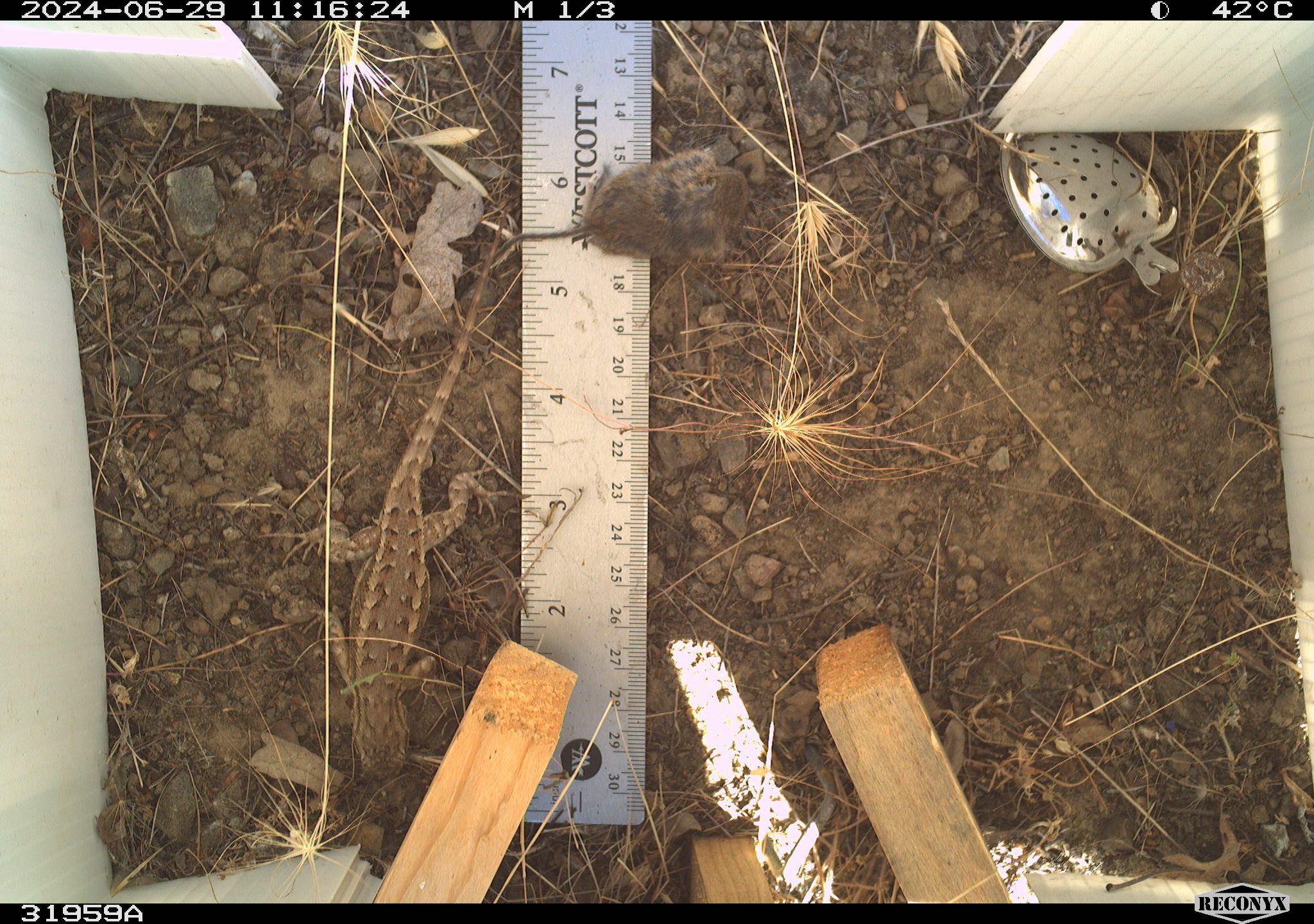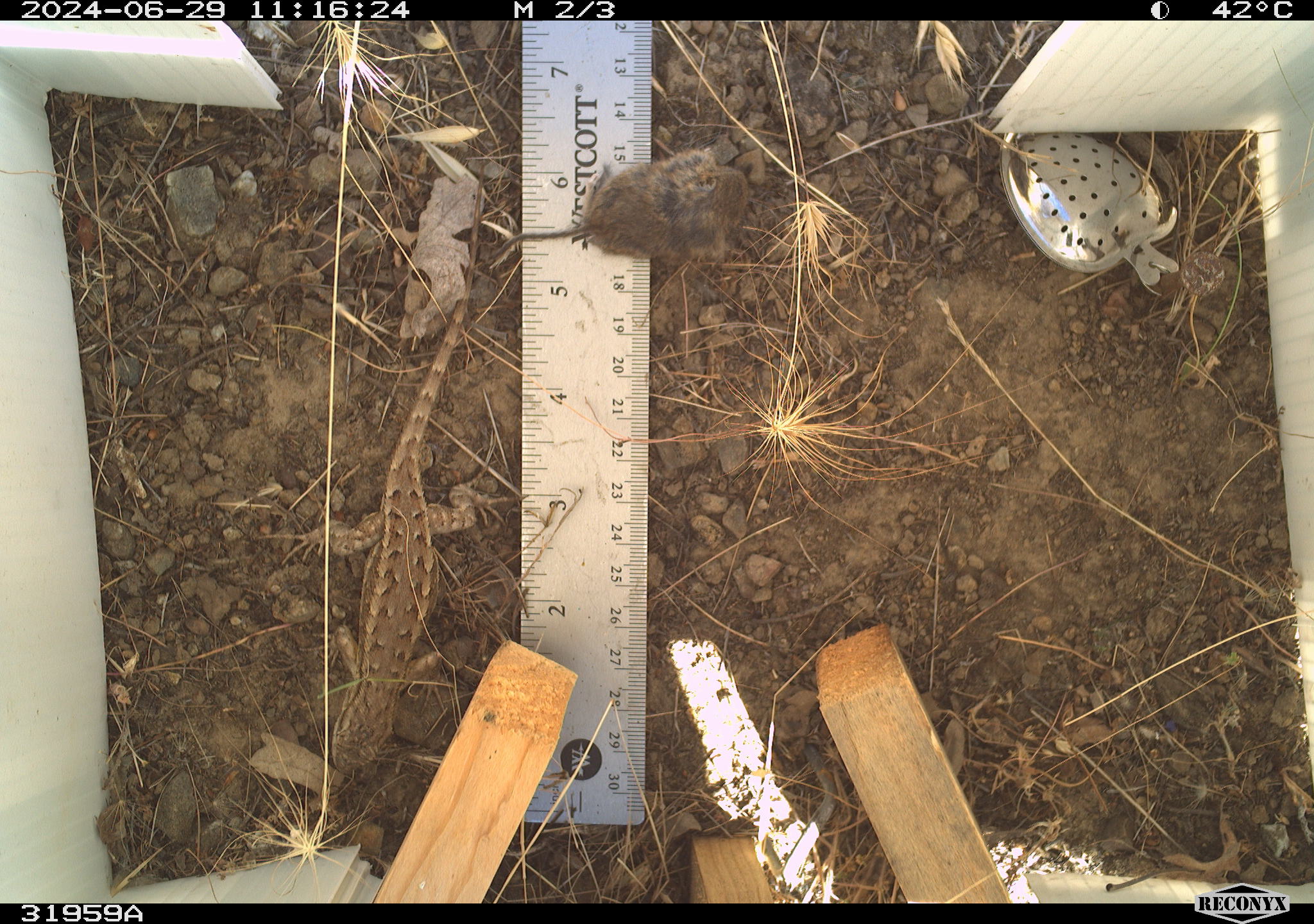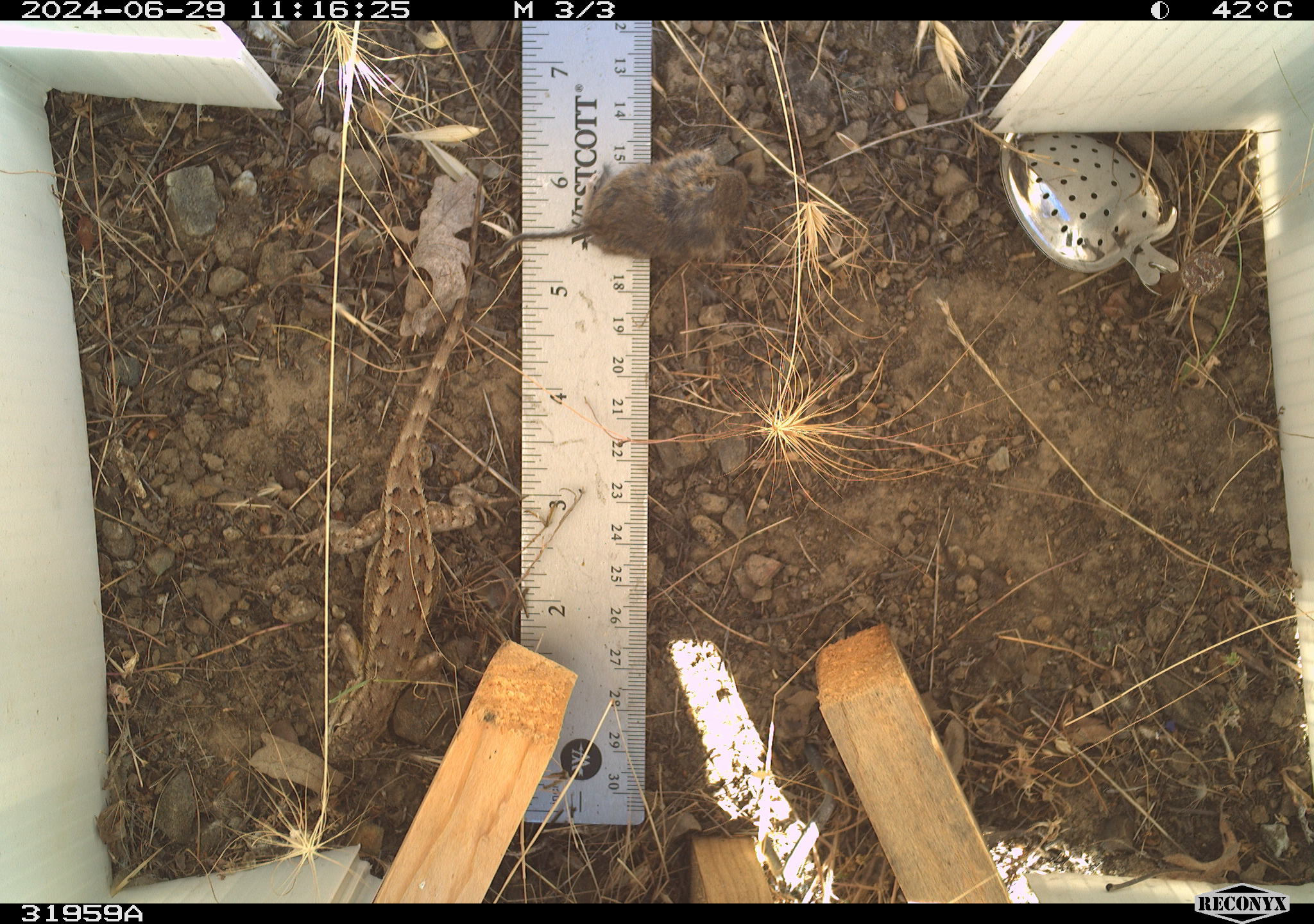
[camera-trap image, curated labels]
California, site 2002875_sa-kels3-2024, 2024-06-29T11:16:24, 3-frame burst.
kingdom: Animalia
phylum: Chordata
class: Reptilia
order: Squamata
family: Phrynosomatidae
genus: Sceloporus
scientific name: Sceloporus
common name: spiny lizards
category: sceloporus species